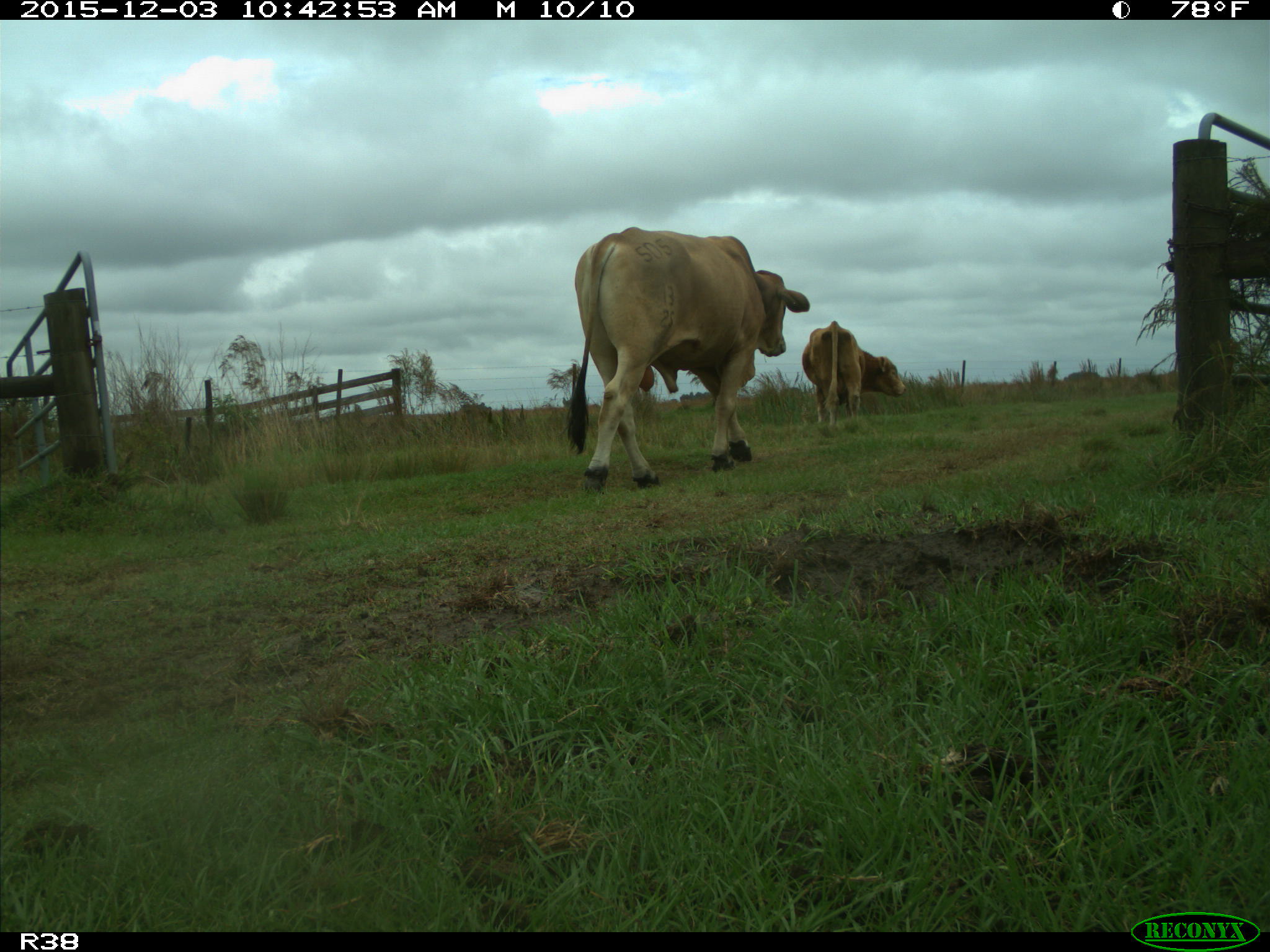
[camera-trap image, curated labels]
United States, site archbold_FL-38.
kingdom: Animalia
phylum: Chordata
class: Mammalia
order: Artiodactyla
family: Bovidae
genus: Bos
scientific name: Bos taurus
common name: domestic cow